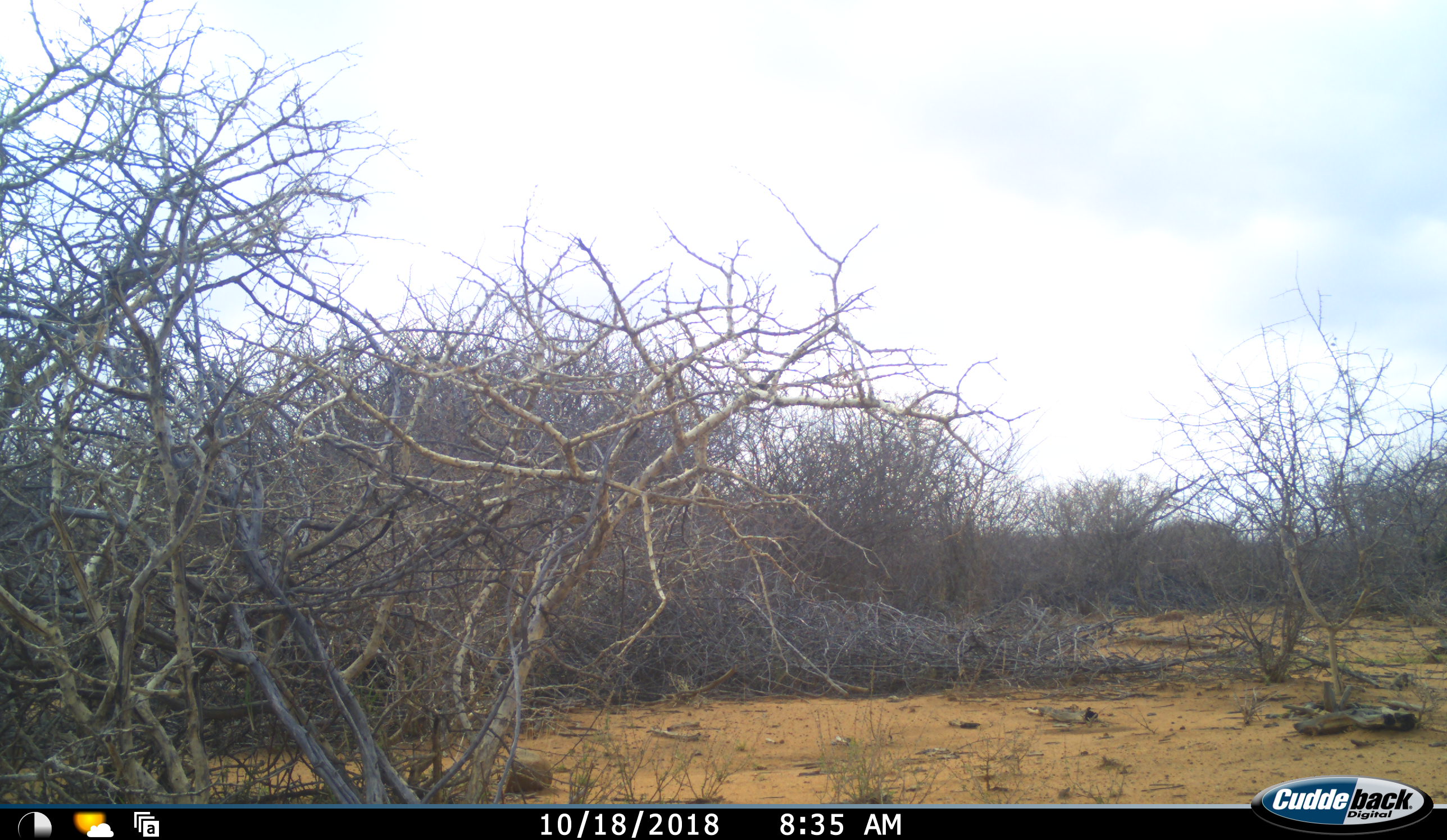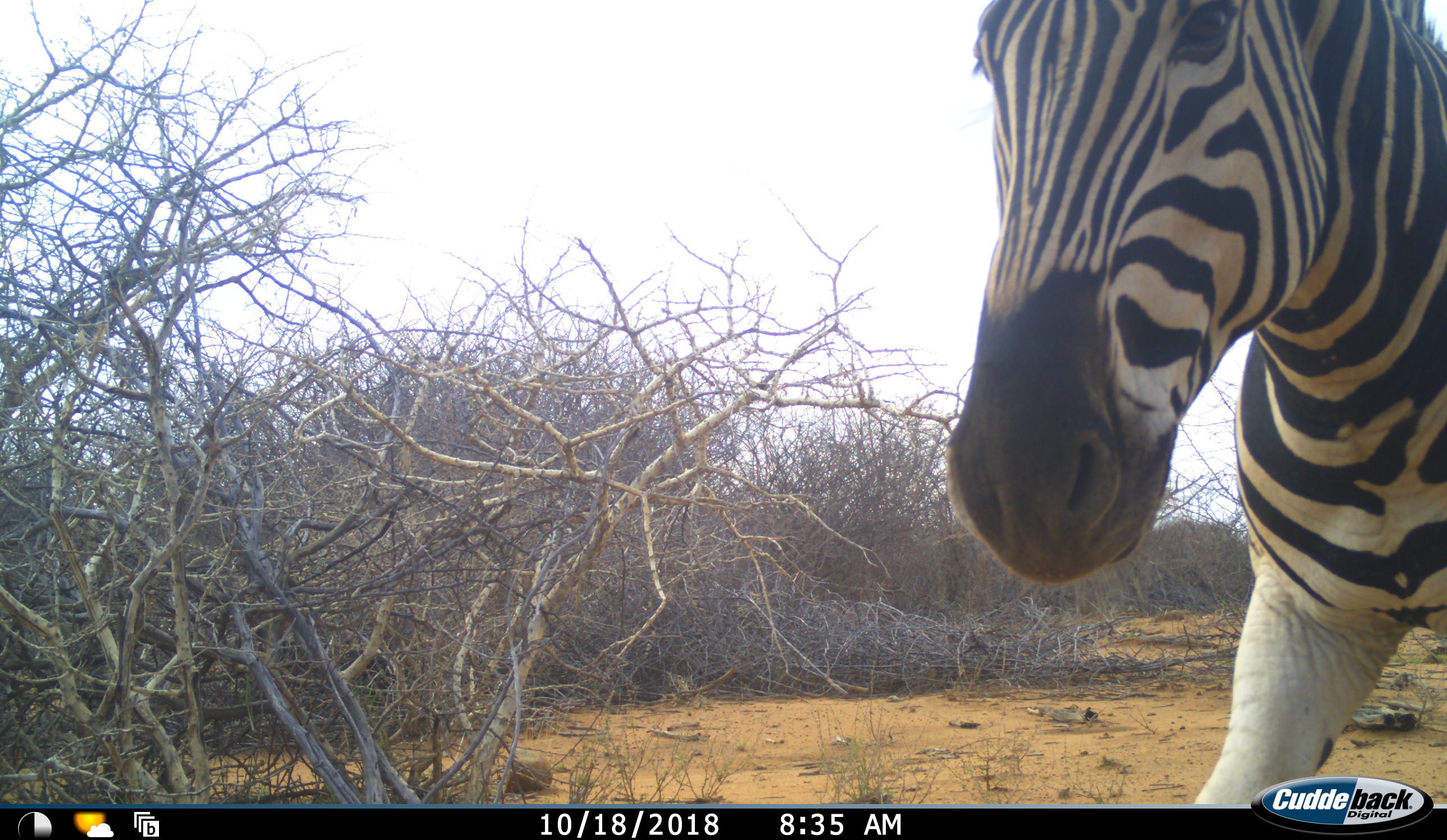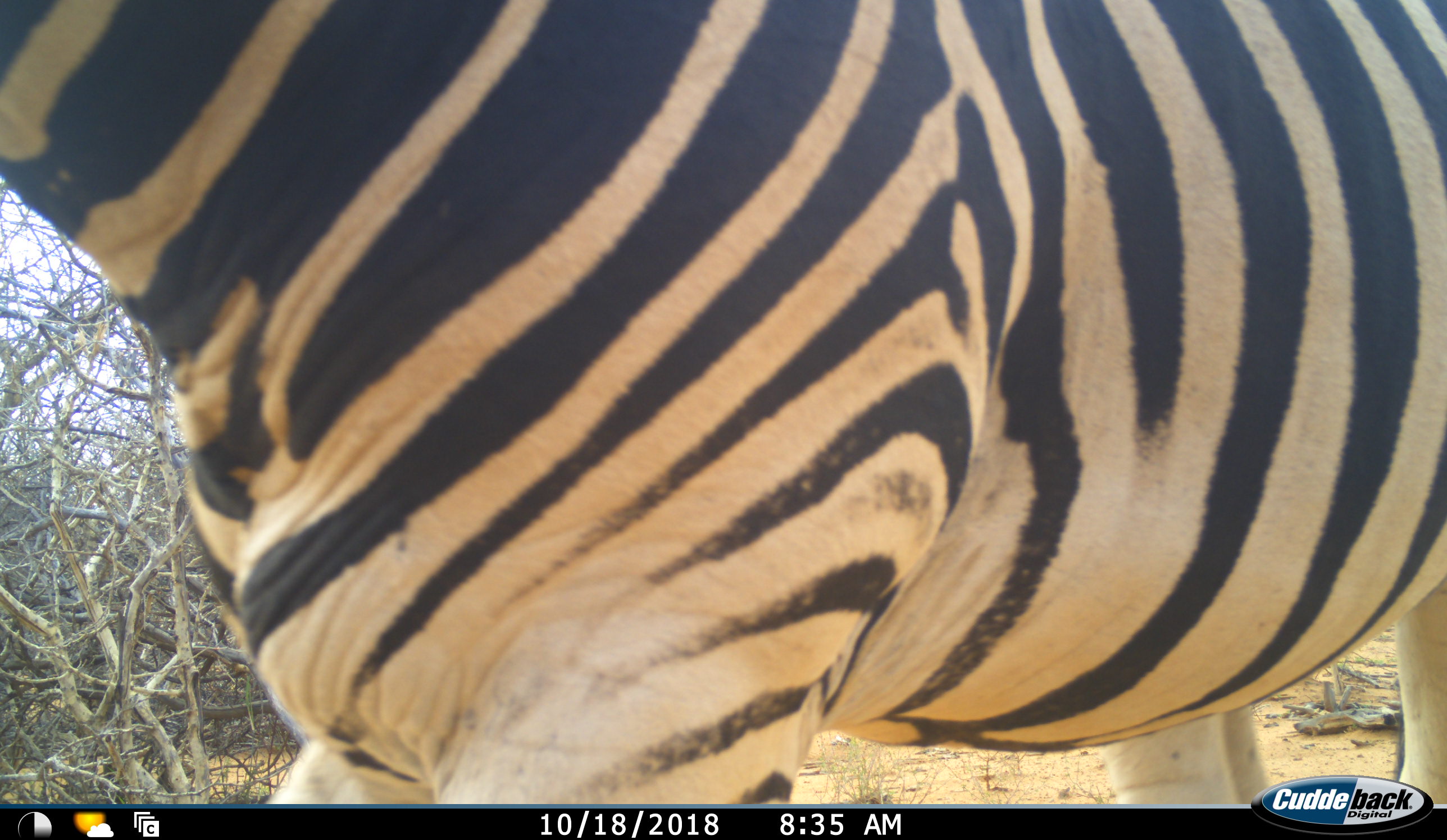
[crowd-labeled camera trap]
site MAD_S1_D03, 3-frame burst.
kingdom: Animalia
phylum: Chordata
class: Mammalia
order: Perissodactyla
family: Equidae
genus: Equus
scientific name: Equus quagga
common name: plains zebra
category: zebraplains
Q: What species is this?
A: Zebraplains (plains zebra) (Equus quagga).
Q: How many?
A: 1.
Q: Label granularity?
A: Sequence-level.